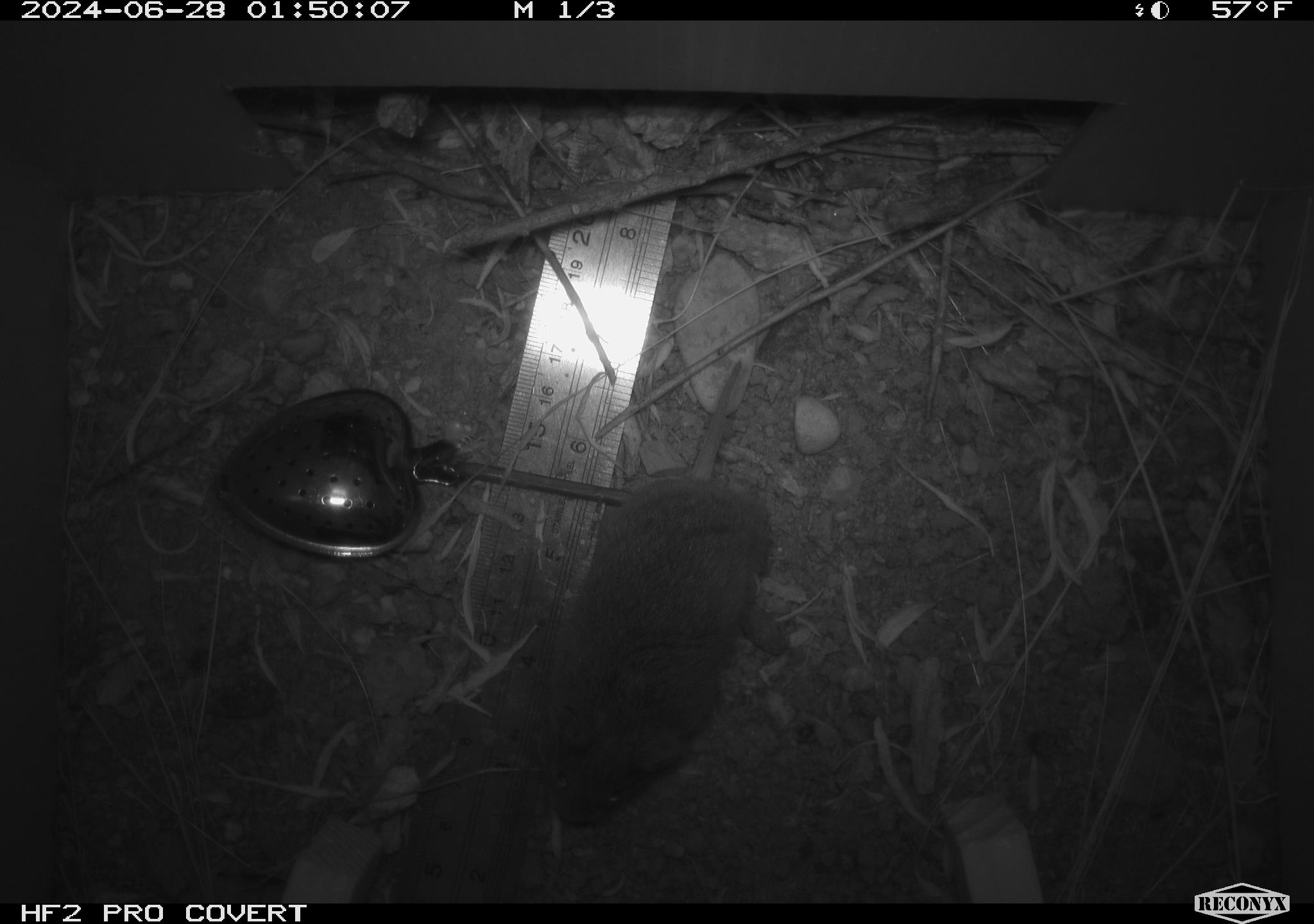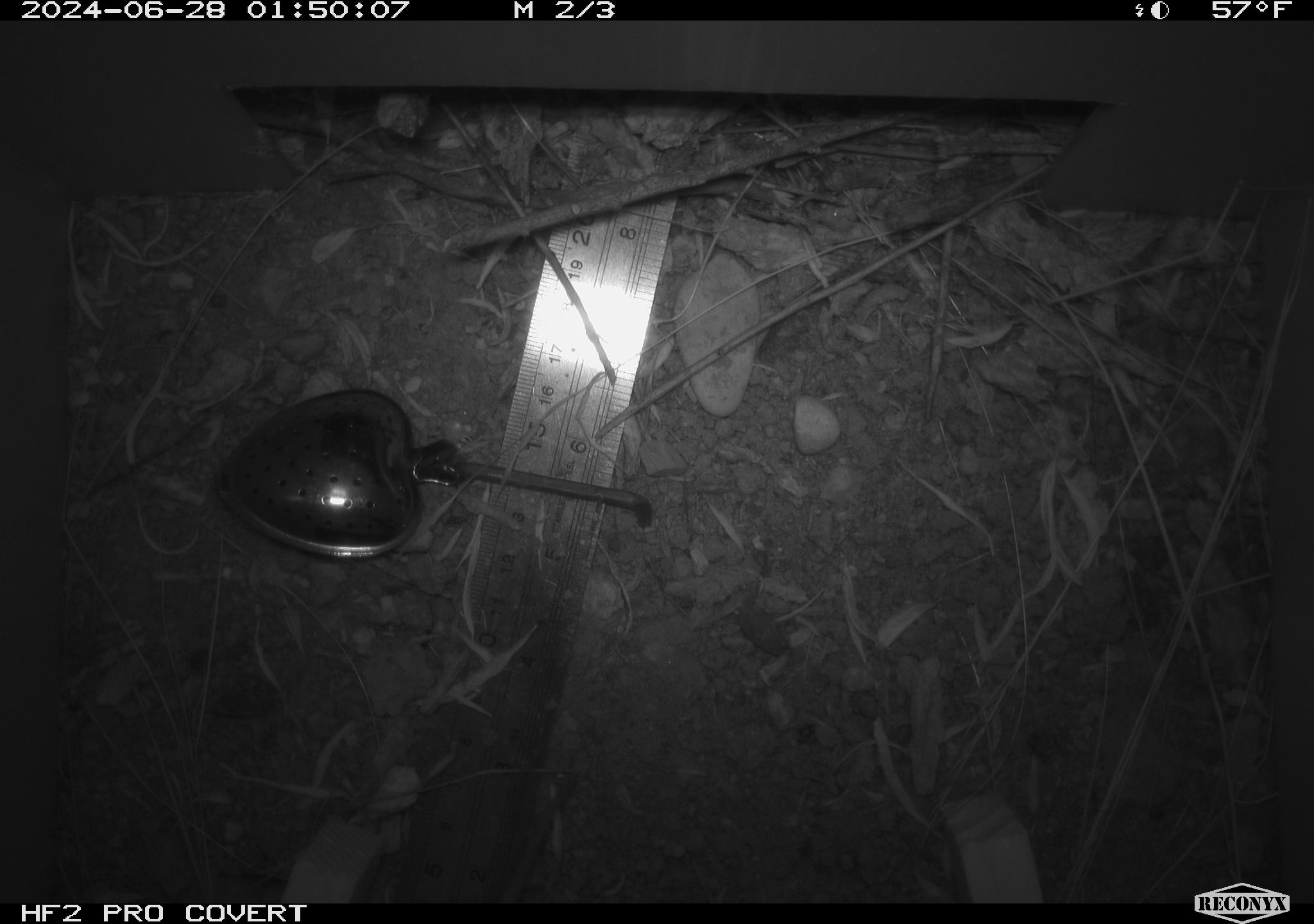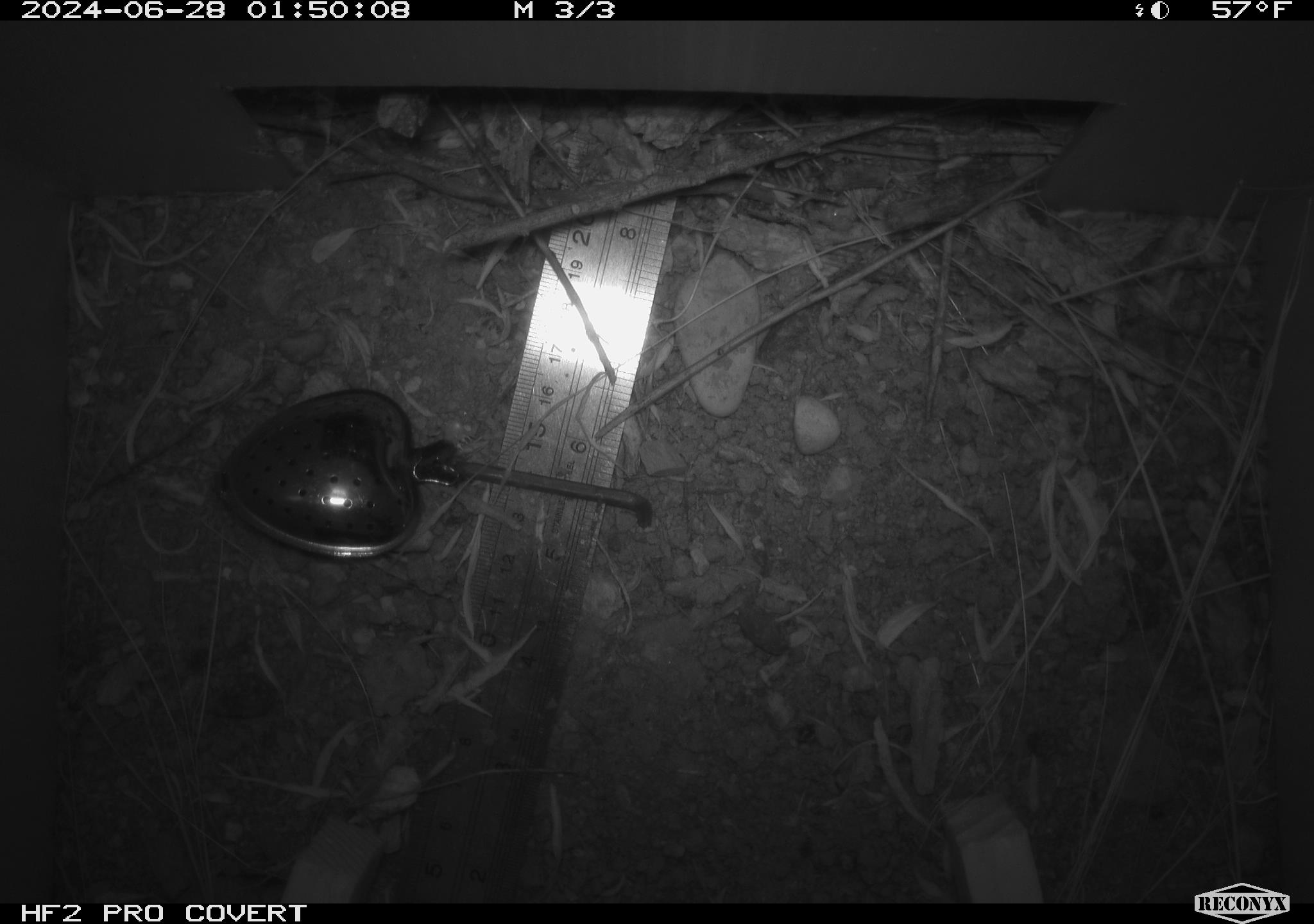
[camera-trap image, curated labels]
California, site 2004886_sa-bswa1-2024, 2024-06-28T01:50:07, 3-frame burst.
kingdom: Animalia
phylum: Chordata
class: Mammalia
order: Rodentia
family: Cricetidae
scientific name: Arvicolinae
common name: voles, lemmings, and muskrats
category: arvicolinae subfamily